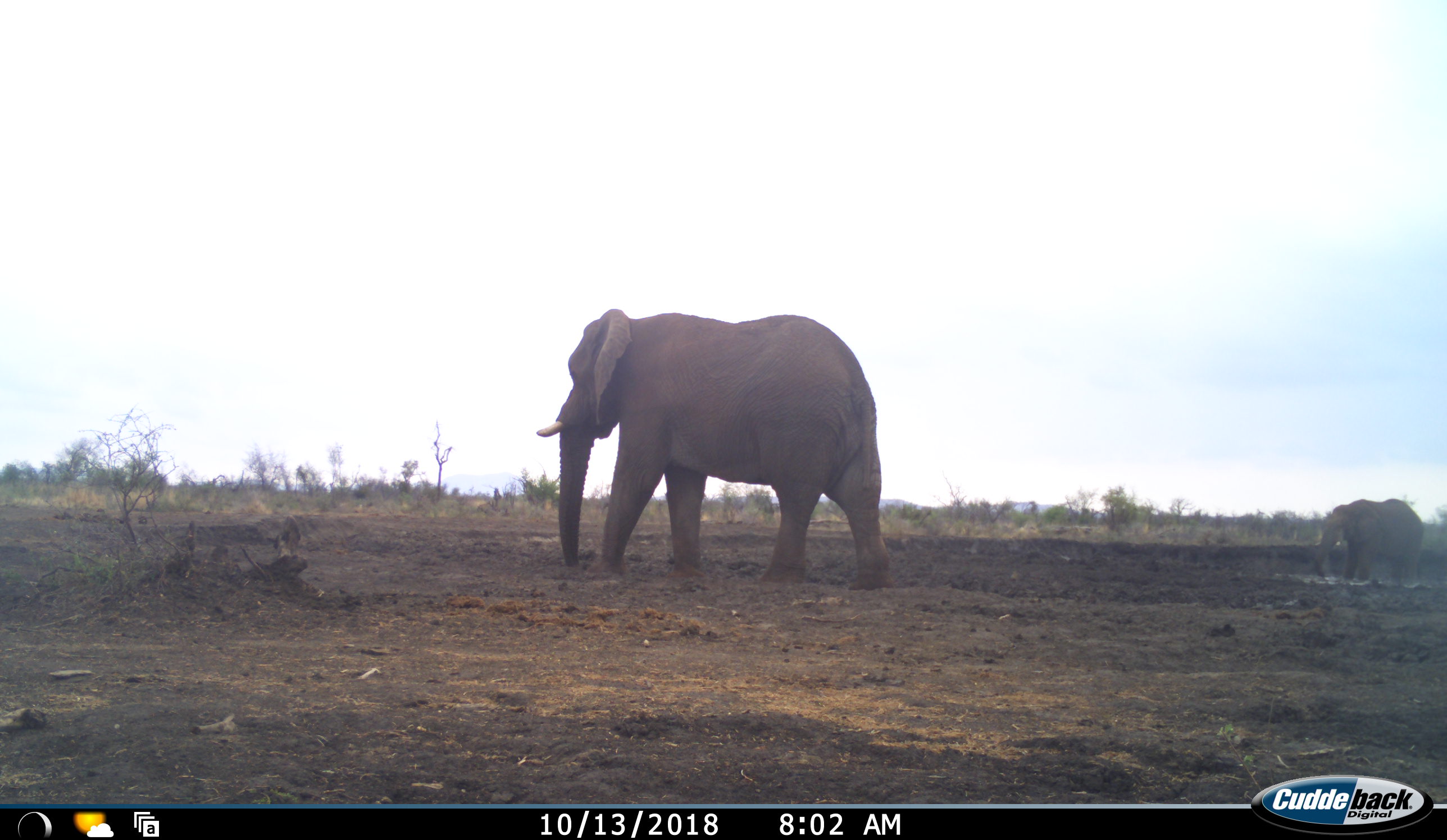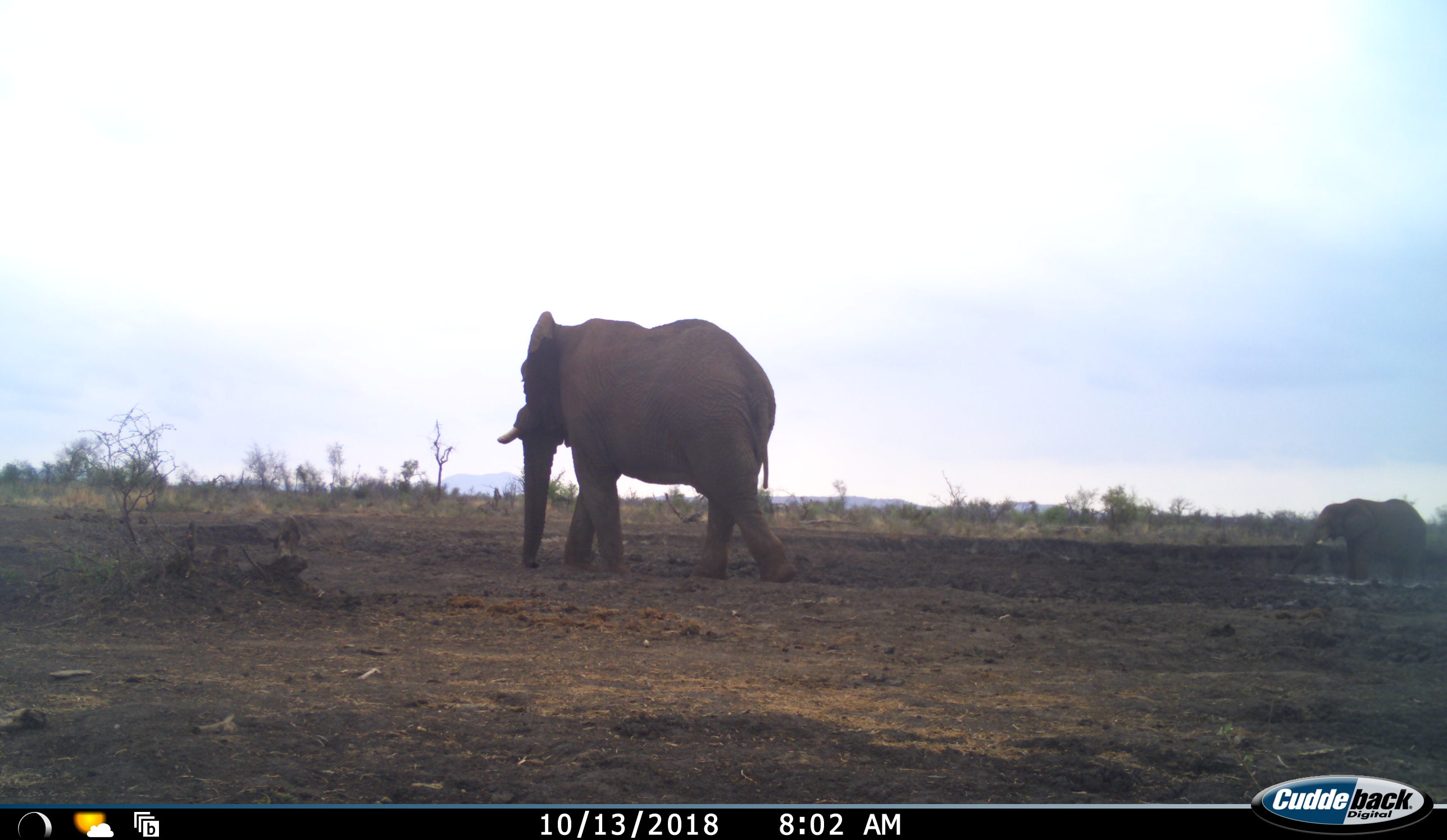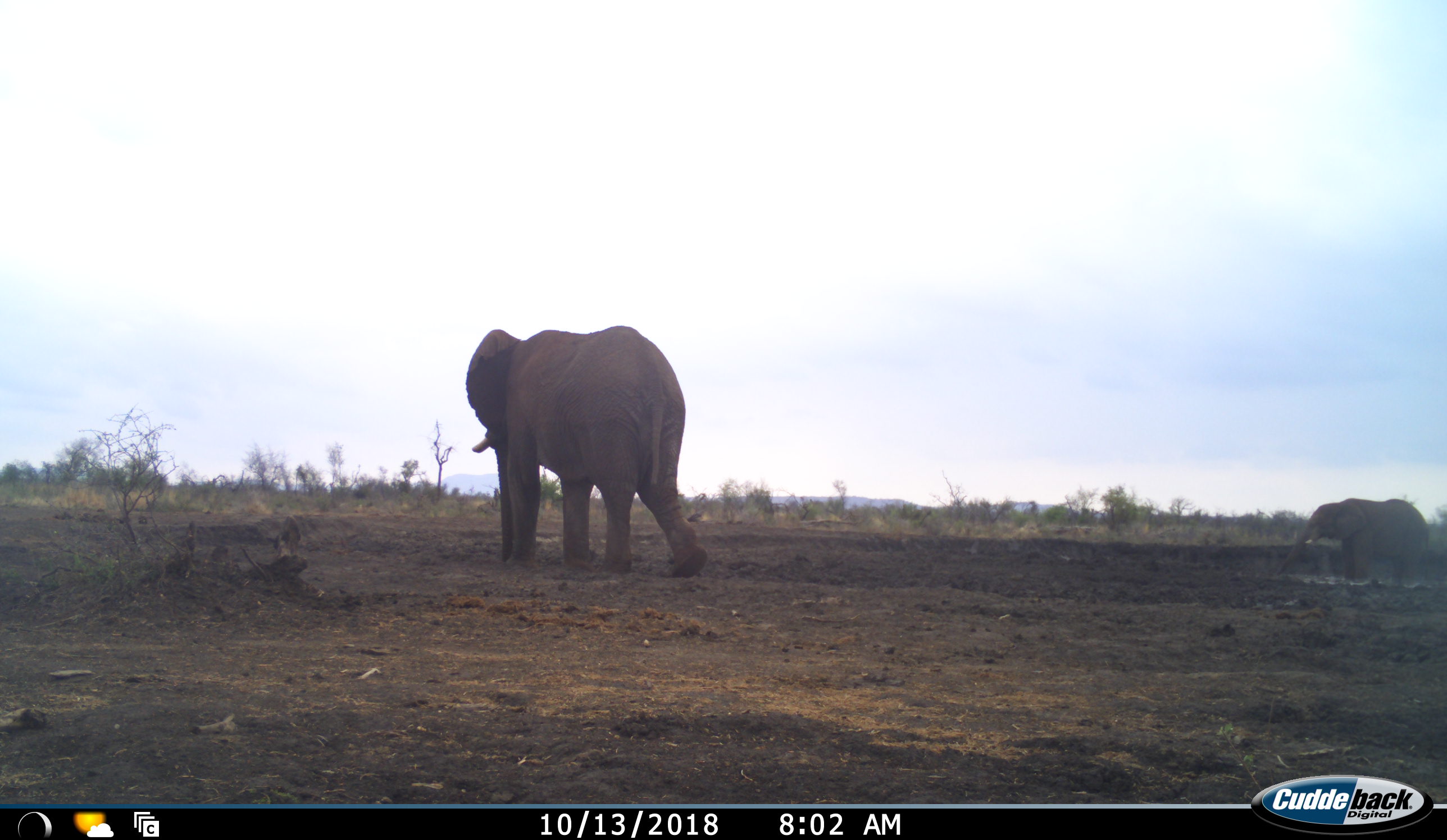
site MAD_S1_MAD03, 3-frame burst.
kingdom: Animalia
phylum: Chordata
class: Mammalia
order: Proboscidea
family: Elephantidae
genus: Loxodonta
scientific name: Loxodonta africana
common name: african bush elephant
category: elephant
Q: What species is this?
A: Elephant (african bush elephant) (Loxodonta africana).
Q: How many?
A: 2.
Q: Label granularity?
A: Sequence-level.